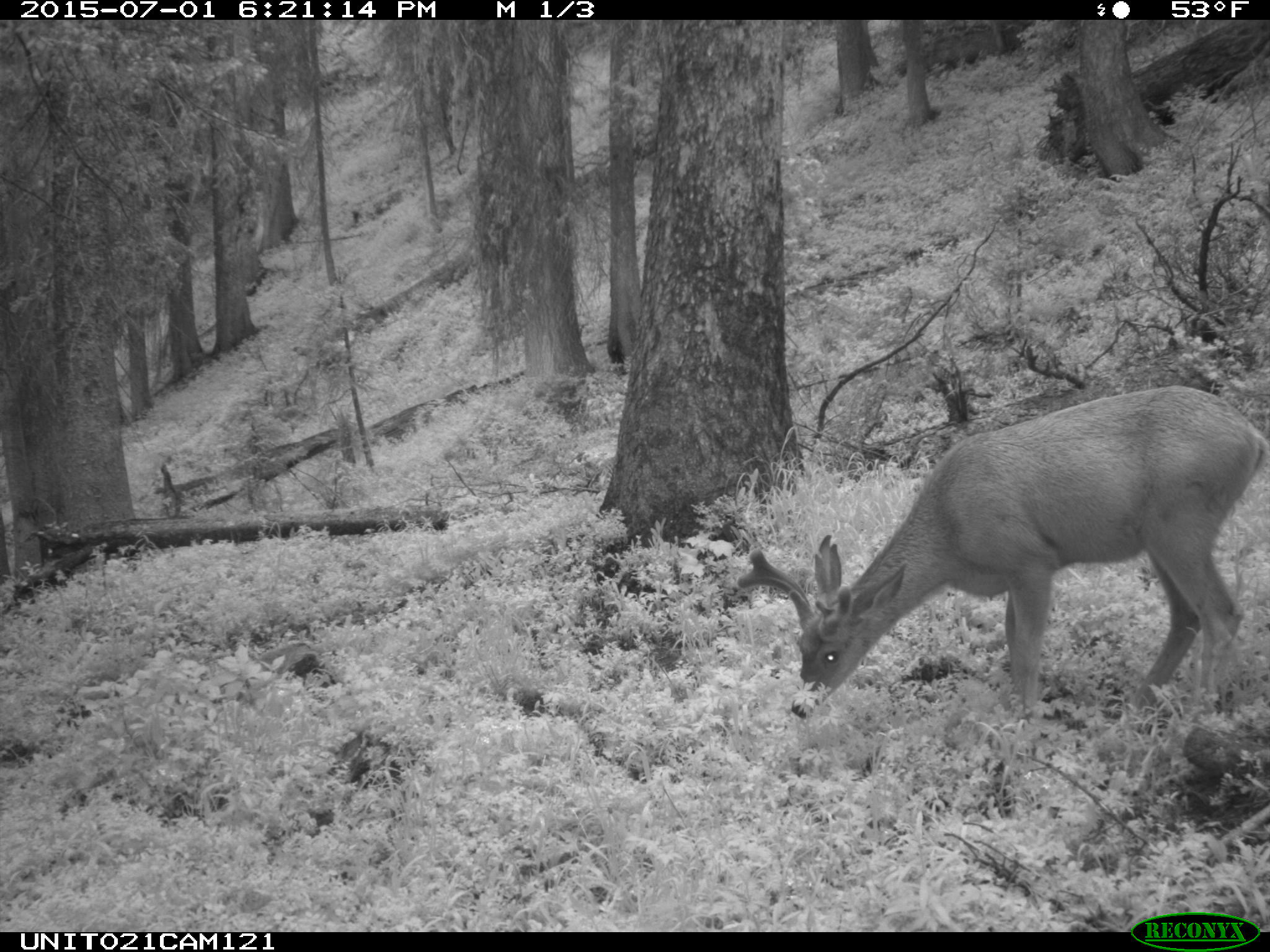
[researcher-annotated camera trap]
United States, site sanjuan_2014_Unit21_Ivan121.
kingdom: Animalia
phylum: Chordata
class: Mammalia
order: Artiodactyla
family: Cervidae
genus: Odocoileus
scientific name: Odocoileus hemionus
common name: mule deer